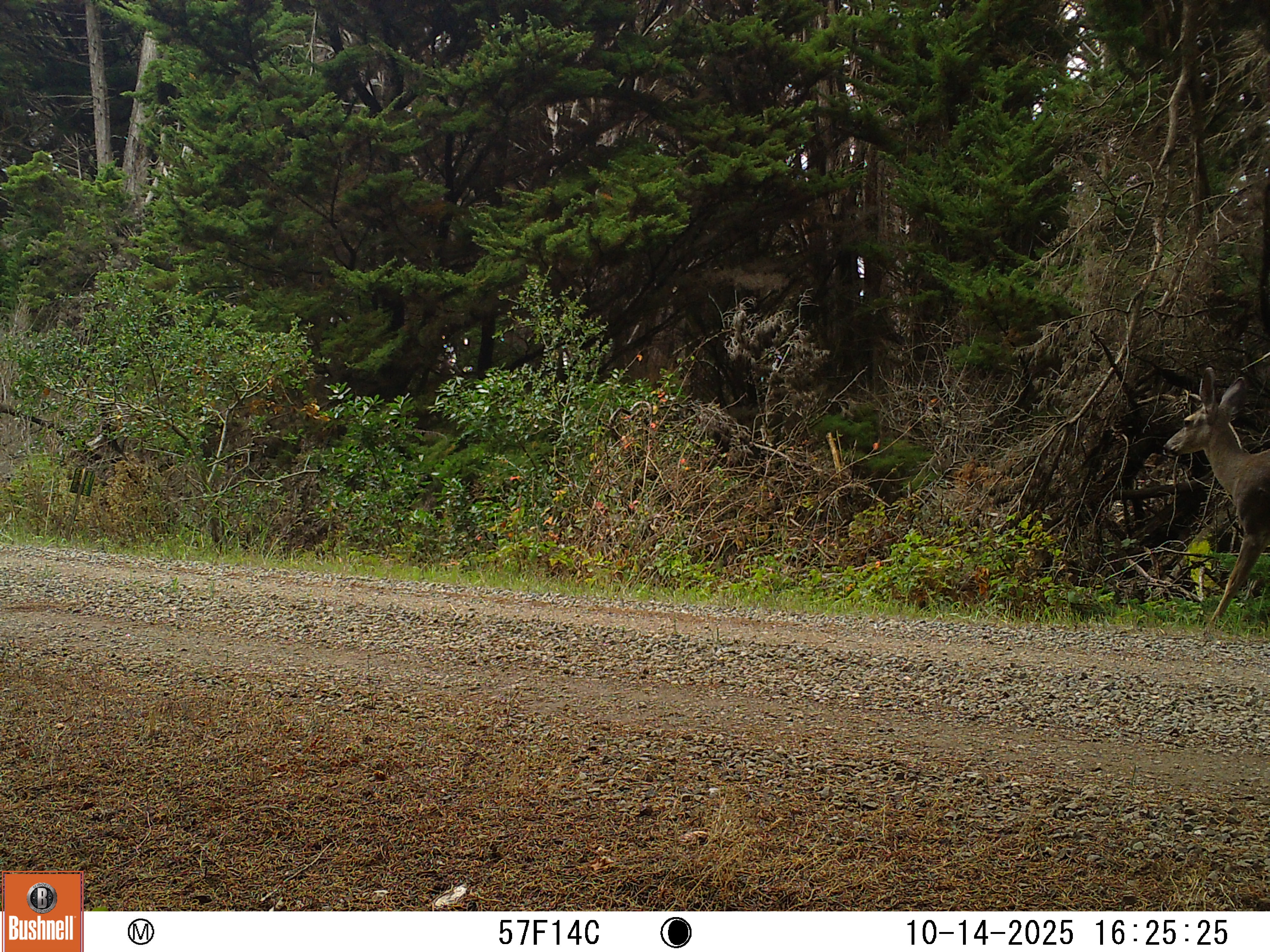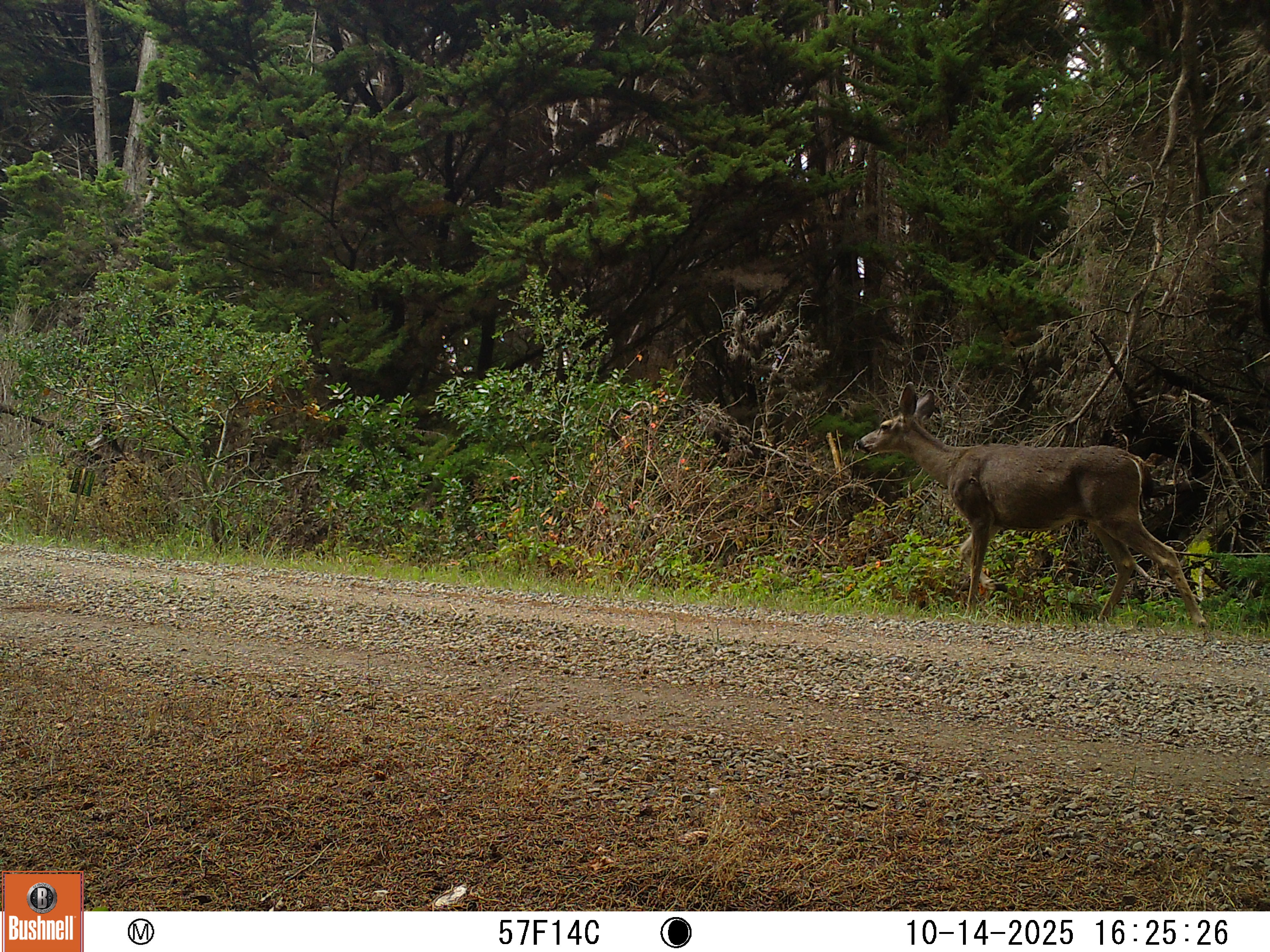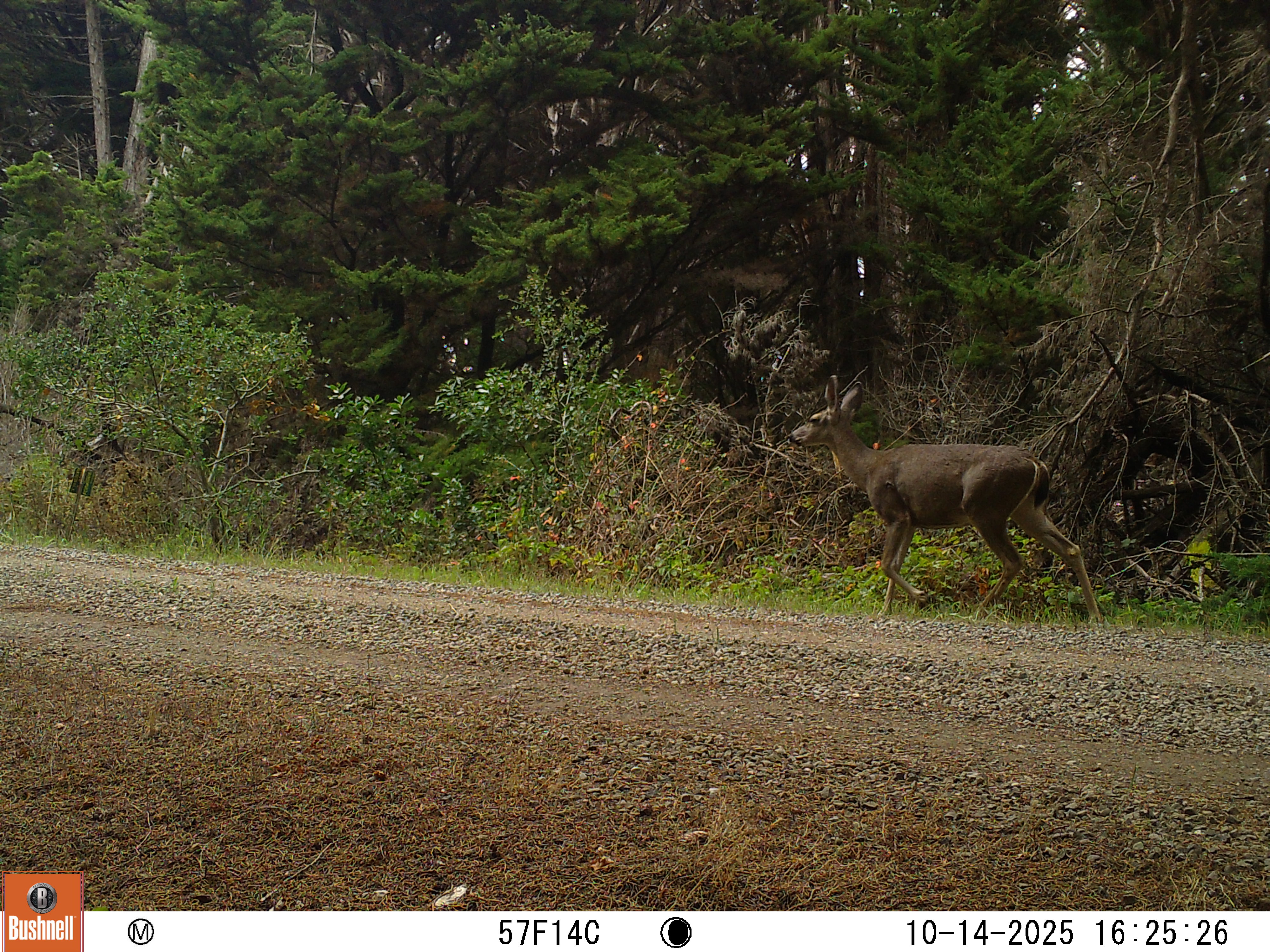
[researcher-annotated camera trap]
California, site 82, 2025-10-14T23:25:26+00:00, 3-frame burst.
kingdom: Animalia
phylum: Chordata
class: Mammalia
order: Artiodactyla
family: Cervidae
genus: Odocoileus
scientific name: Odocoileus hemionus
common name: mule deer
Mule deer (Odocoileus hemionus).